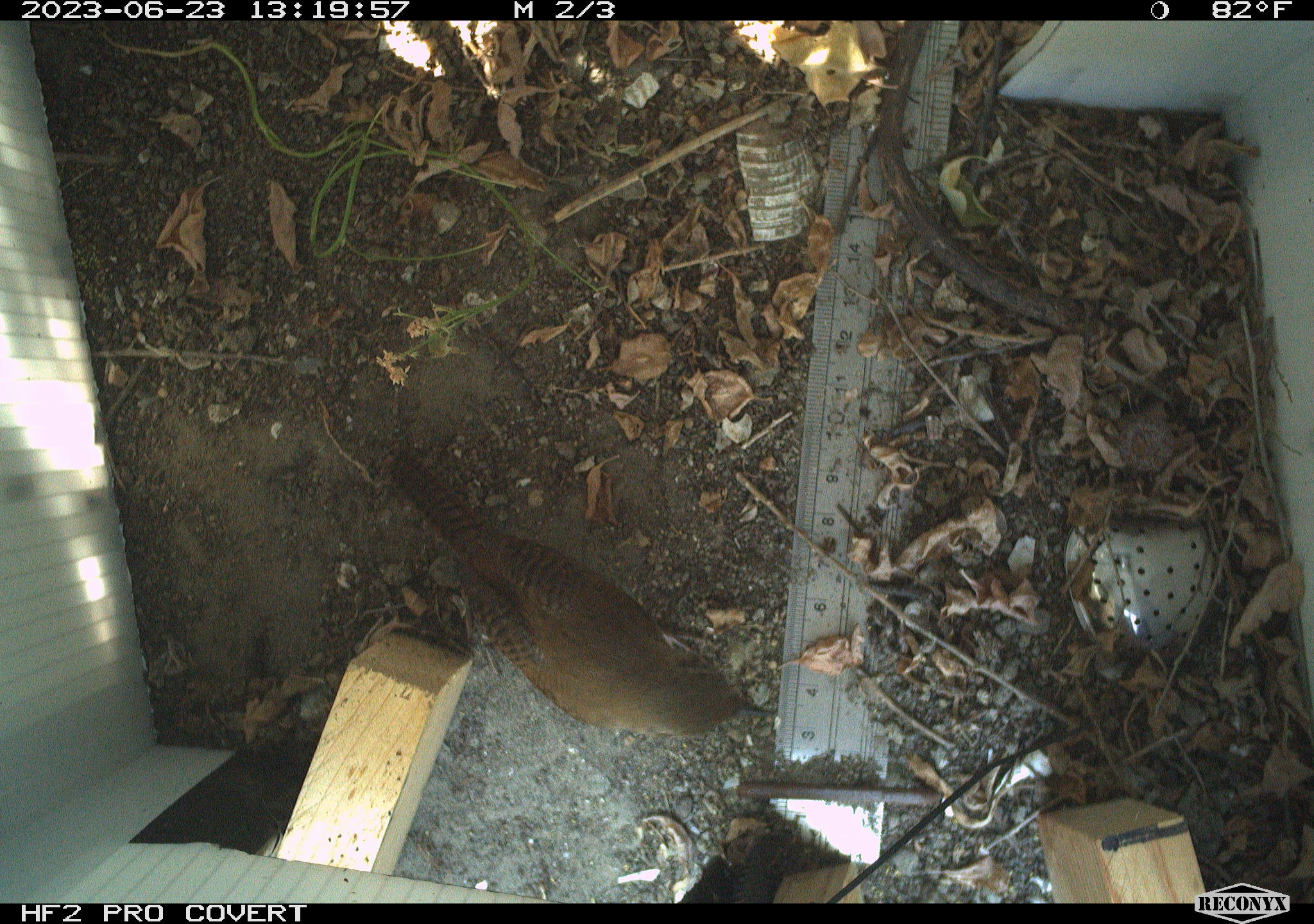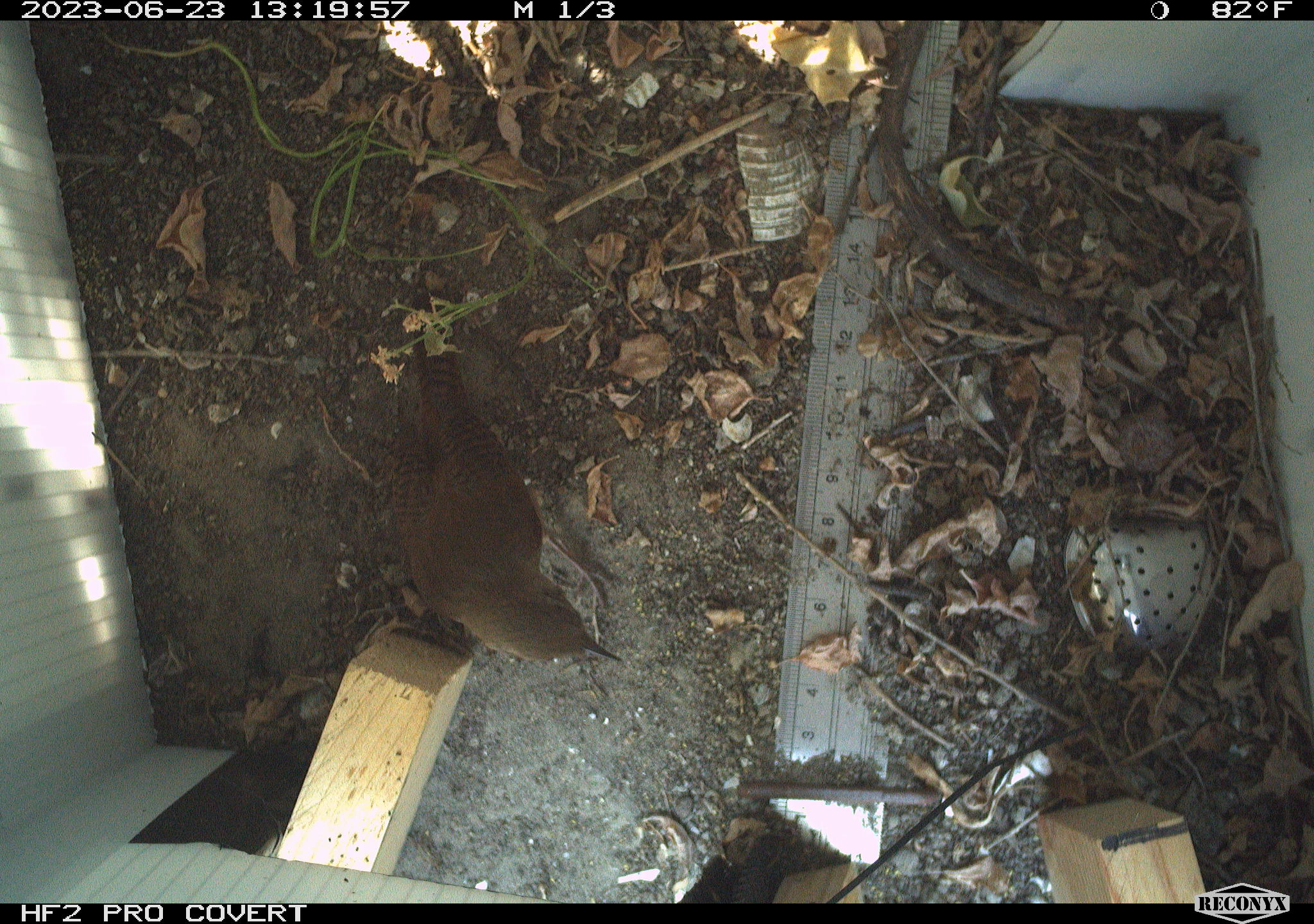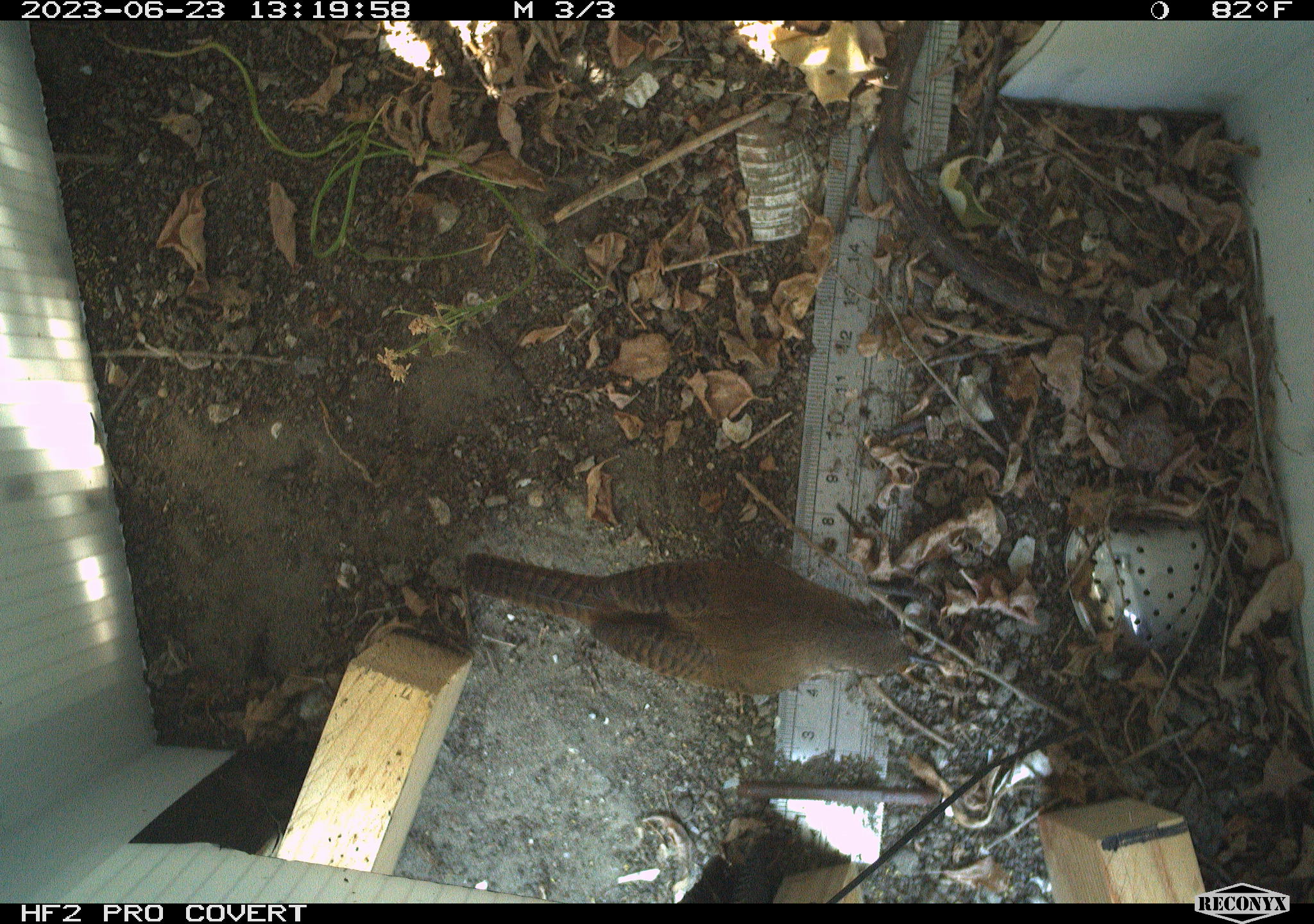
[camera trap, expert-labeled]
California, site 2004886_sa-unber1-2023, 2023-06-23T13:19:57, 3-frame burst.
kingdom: Animalia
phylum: Chordata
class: Aves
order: Passeriformes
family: Troglodytidae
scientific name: Troglodytidae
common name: wren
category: troglodytidae family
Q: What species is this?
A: Troglodytidae family (wren) (Troglodytidae).